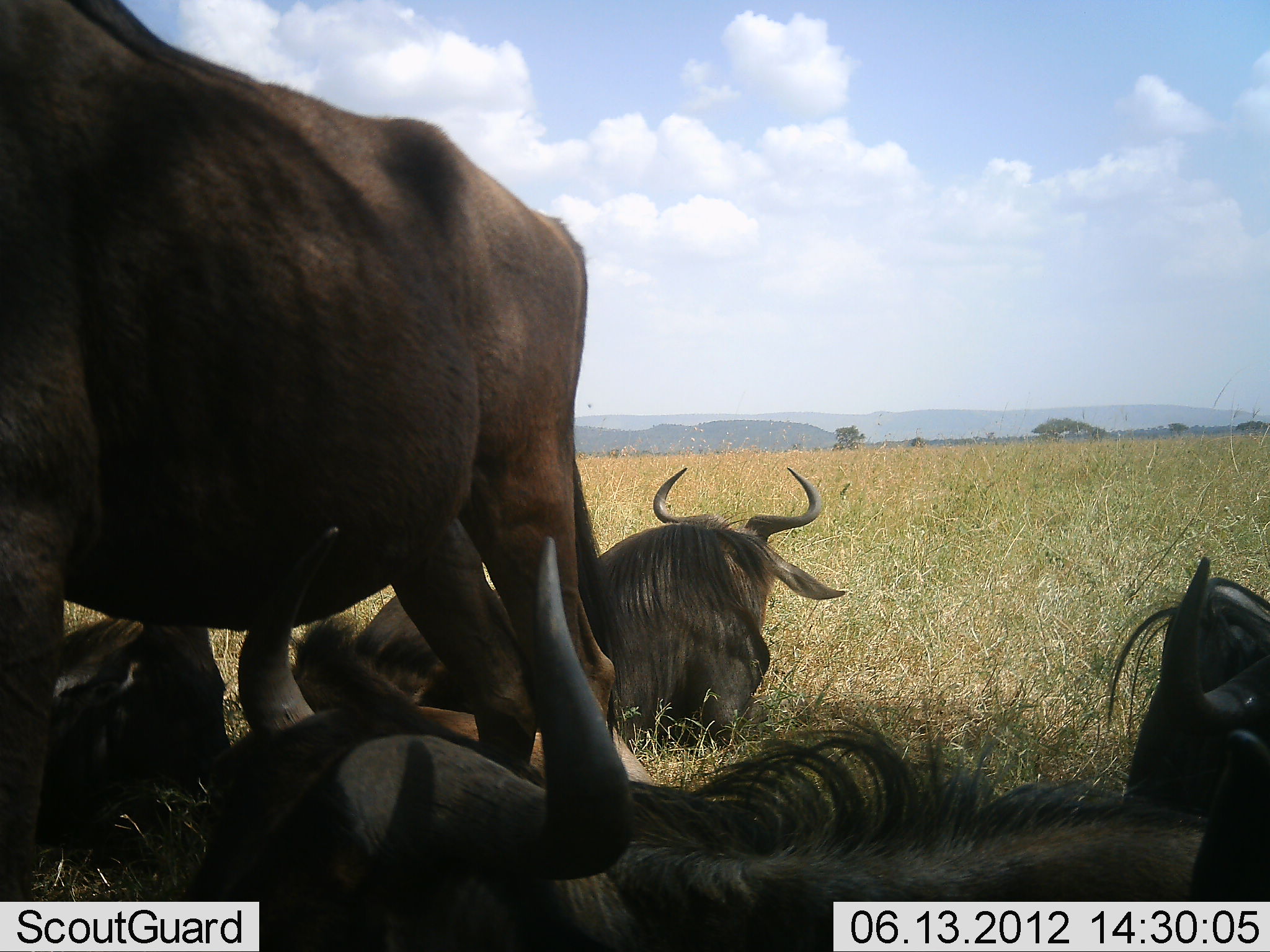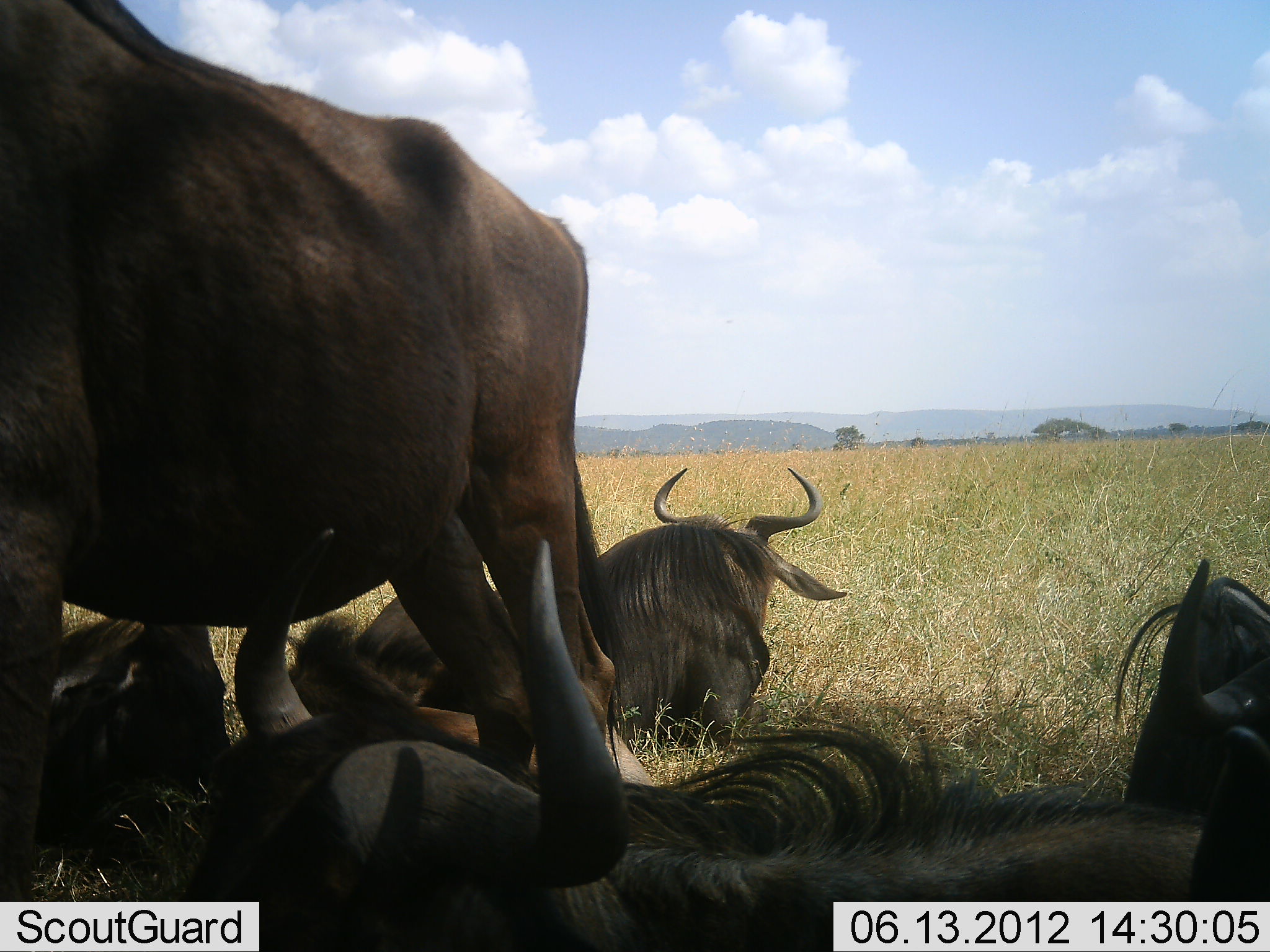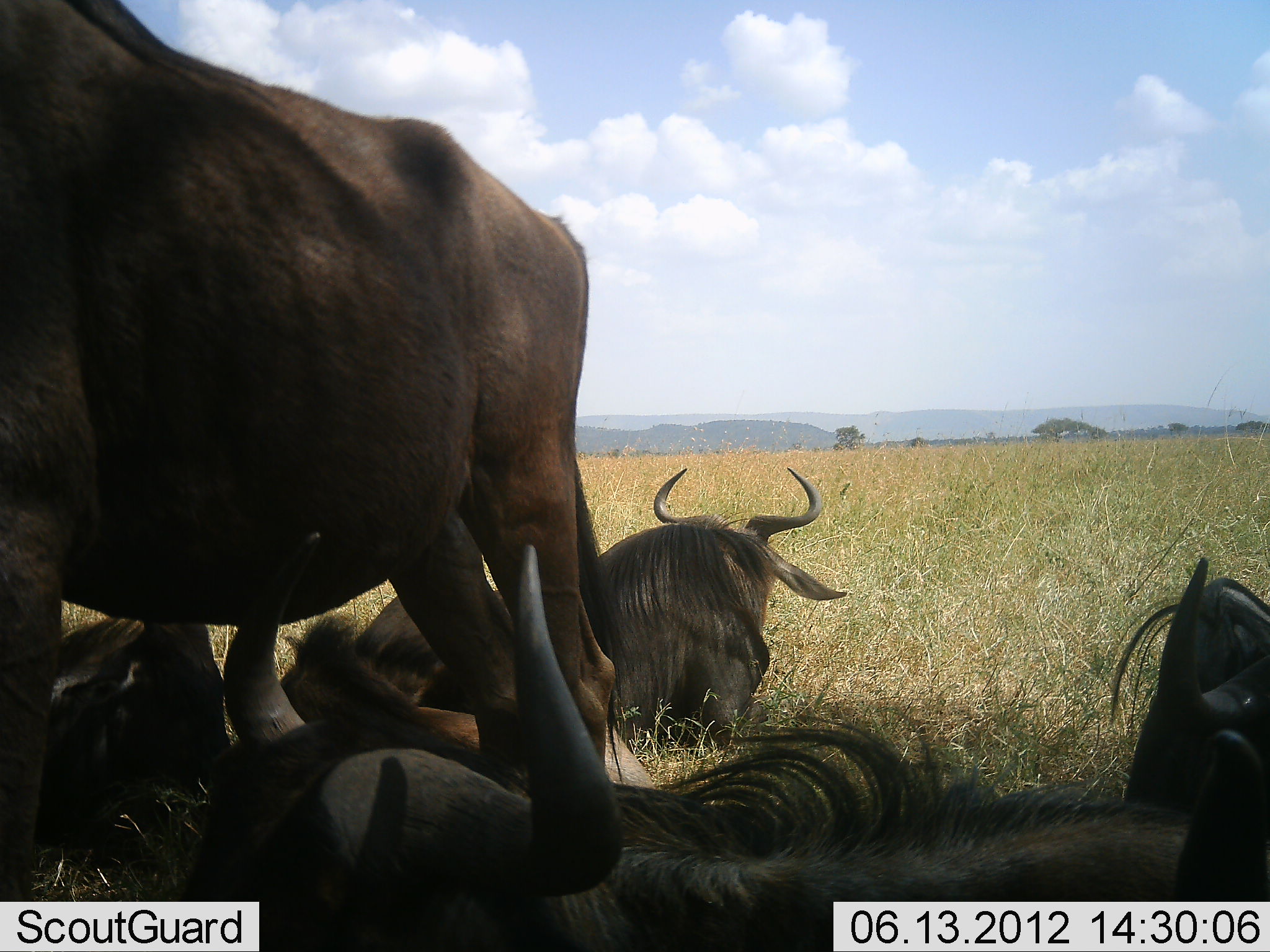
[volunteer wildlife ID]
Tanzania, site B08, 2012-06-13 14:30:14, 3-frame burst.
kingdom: Animalia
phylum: Chordata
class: Mammalia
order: Artiodactyla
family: Bovidae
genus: Connochaetes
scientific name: Connochaetes taurinus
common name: blue wildebeest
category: wildebeest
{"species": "wildebeest (blue wildebeest) (Connochaetes taurinus)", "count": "5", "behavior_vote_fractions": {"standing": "80%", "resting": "100%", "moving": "0%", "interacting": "0%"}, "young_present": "0%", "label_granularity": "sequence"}